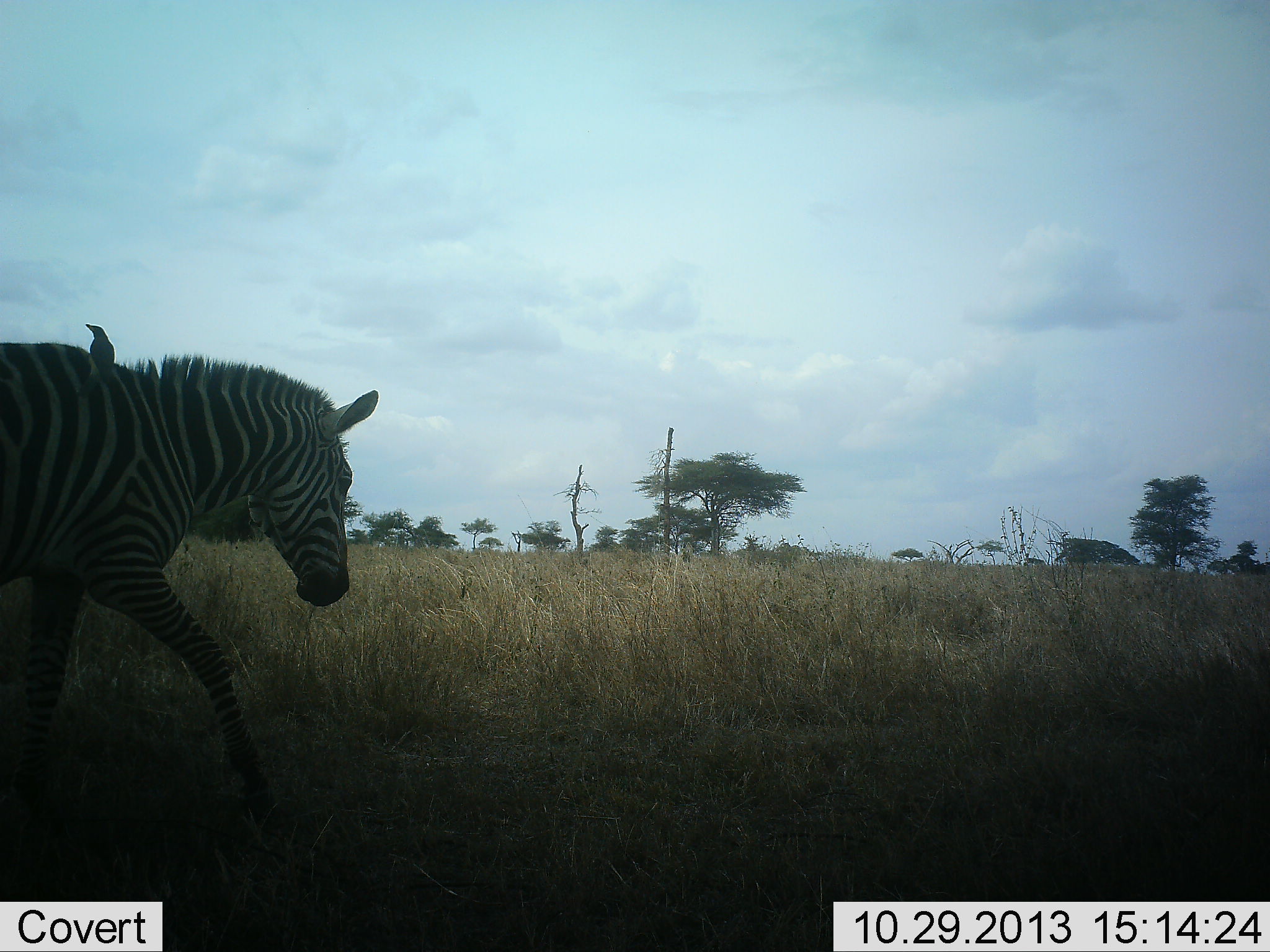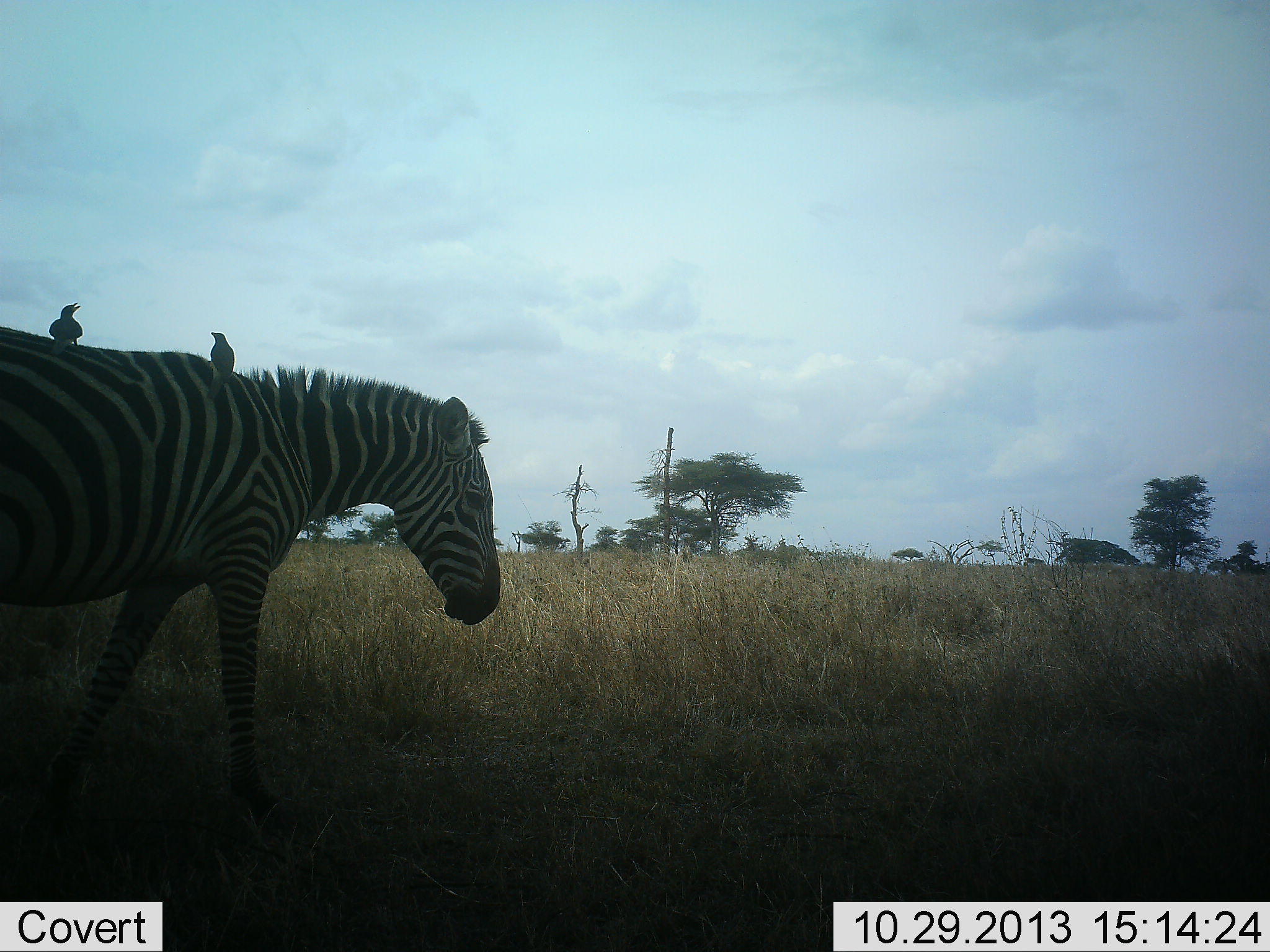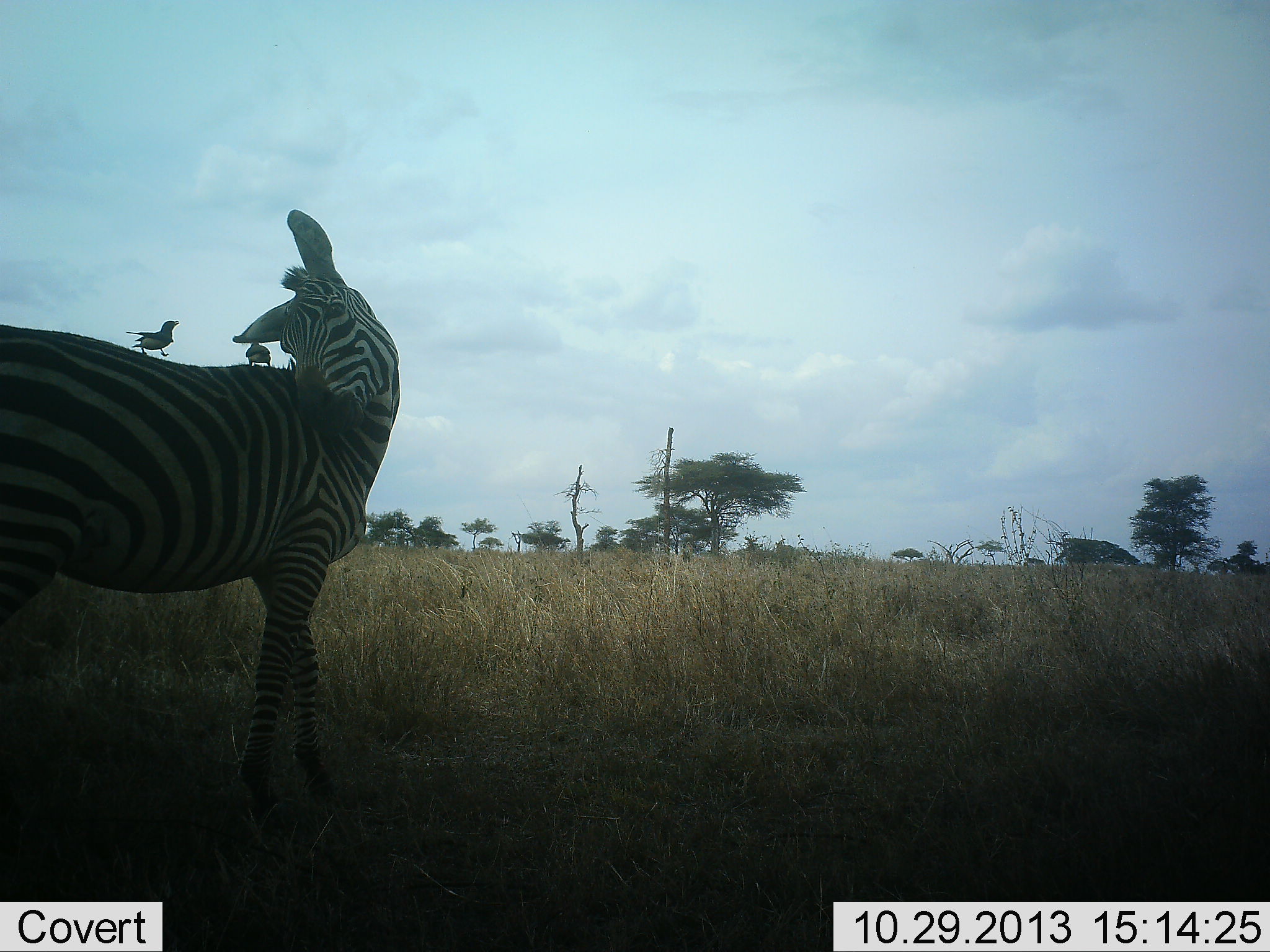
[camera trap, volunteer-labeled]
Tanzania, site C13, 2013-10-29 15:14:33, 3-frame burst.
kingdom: Animalia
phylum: Chordata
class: Aves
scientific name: Aves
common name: bird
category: otherbird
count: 2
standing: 71%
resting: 24%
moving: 0%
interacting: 29%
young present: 0%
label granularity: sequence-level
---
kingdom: Animalia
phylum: Chordata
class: Mammalia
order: Perissodactyla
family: Equidae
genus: Equus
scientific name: Equus quagga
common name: plains zebra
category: zebra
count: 1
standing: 36%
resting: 0%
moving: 64%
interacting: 20%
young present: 0%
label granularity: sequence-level